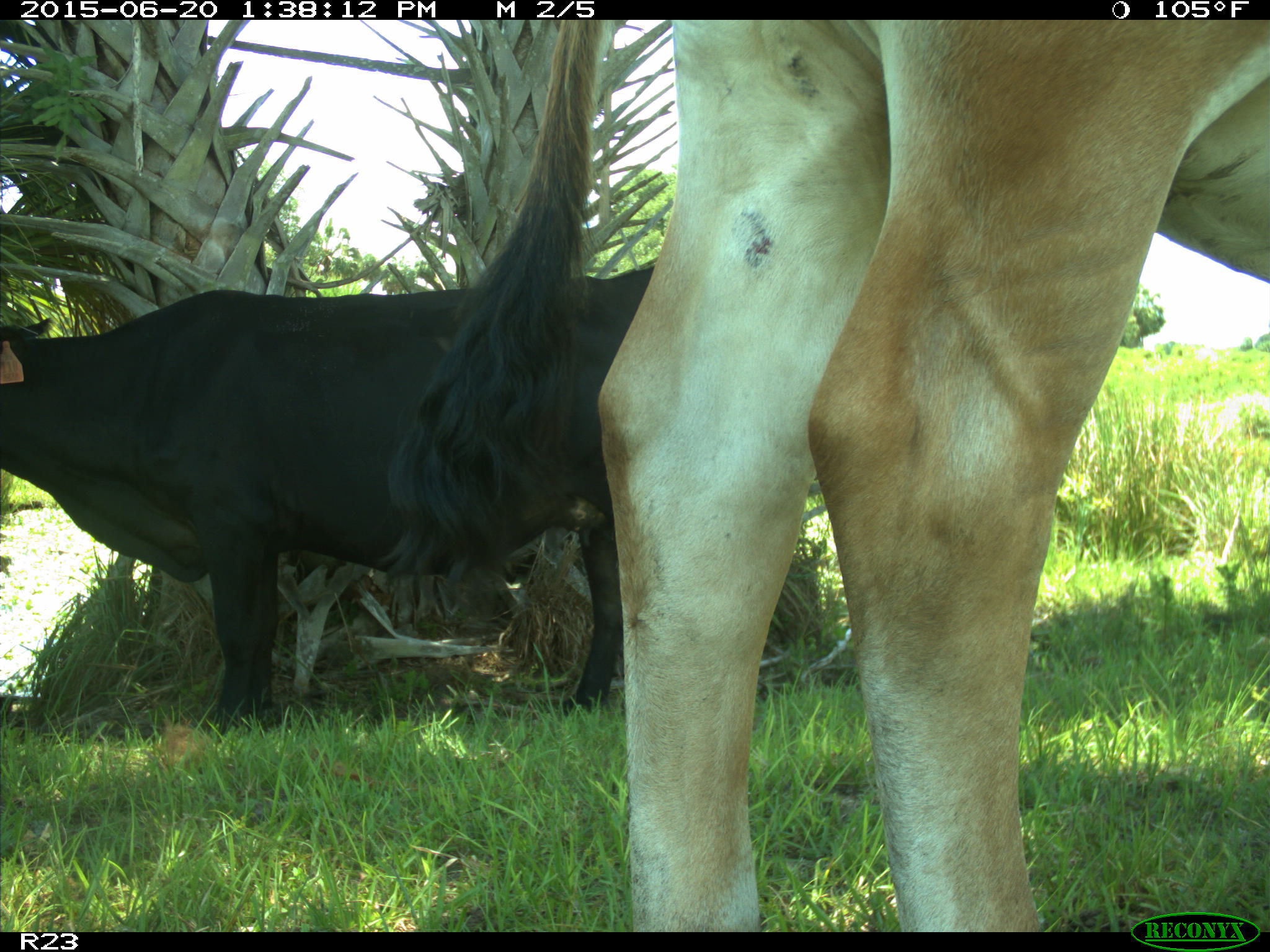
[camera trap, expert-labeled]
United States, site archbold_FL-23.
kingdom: Animalia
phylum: Chordata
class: Mammalia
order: Artiodactyla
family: Bovidae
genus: Bos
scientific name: Bos taurus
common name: domestic cow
Bos taurus (domestic cow).